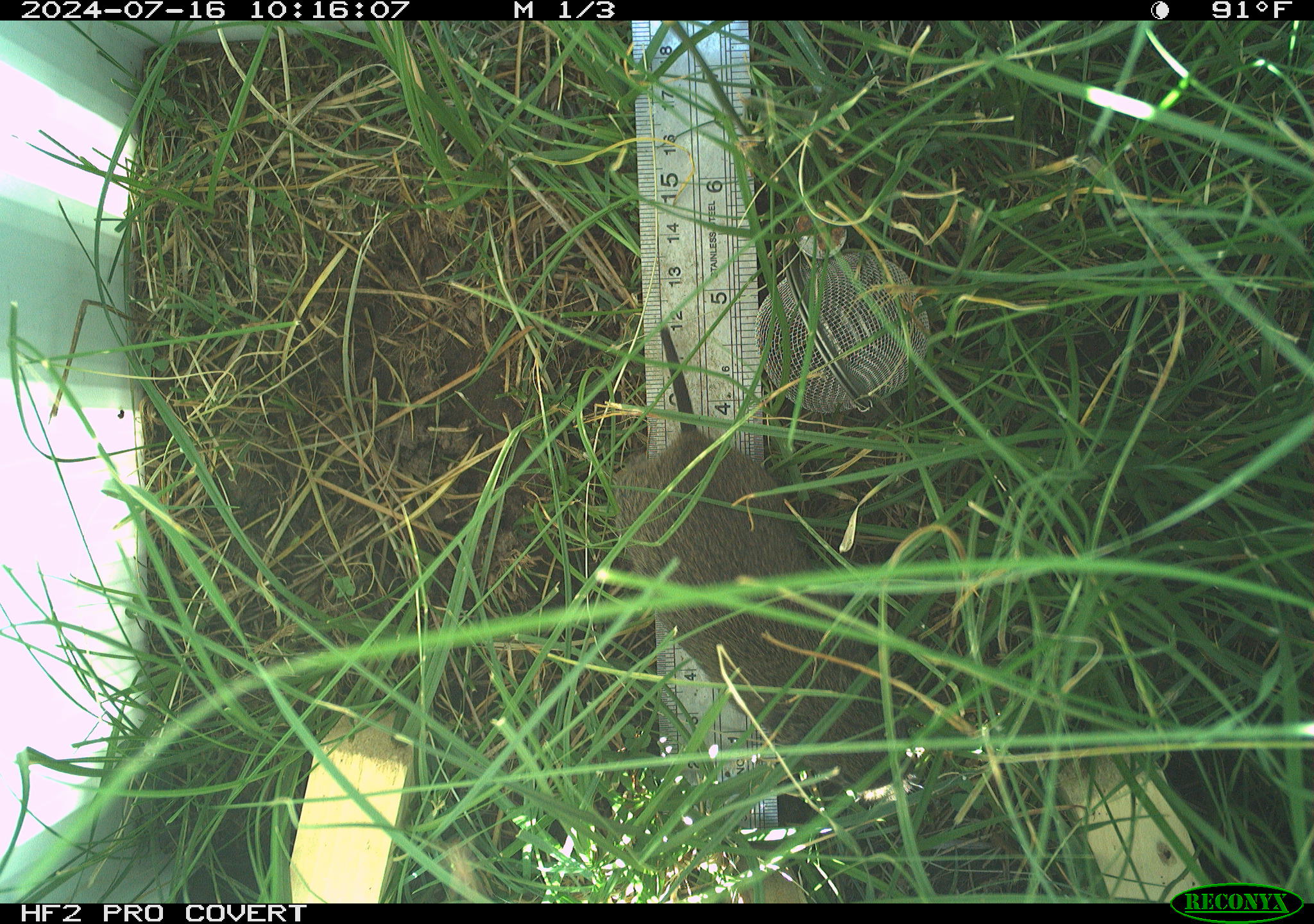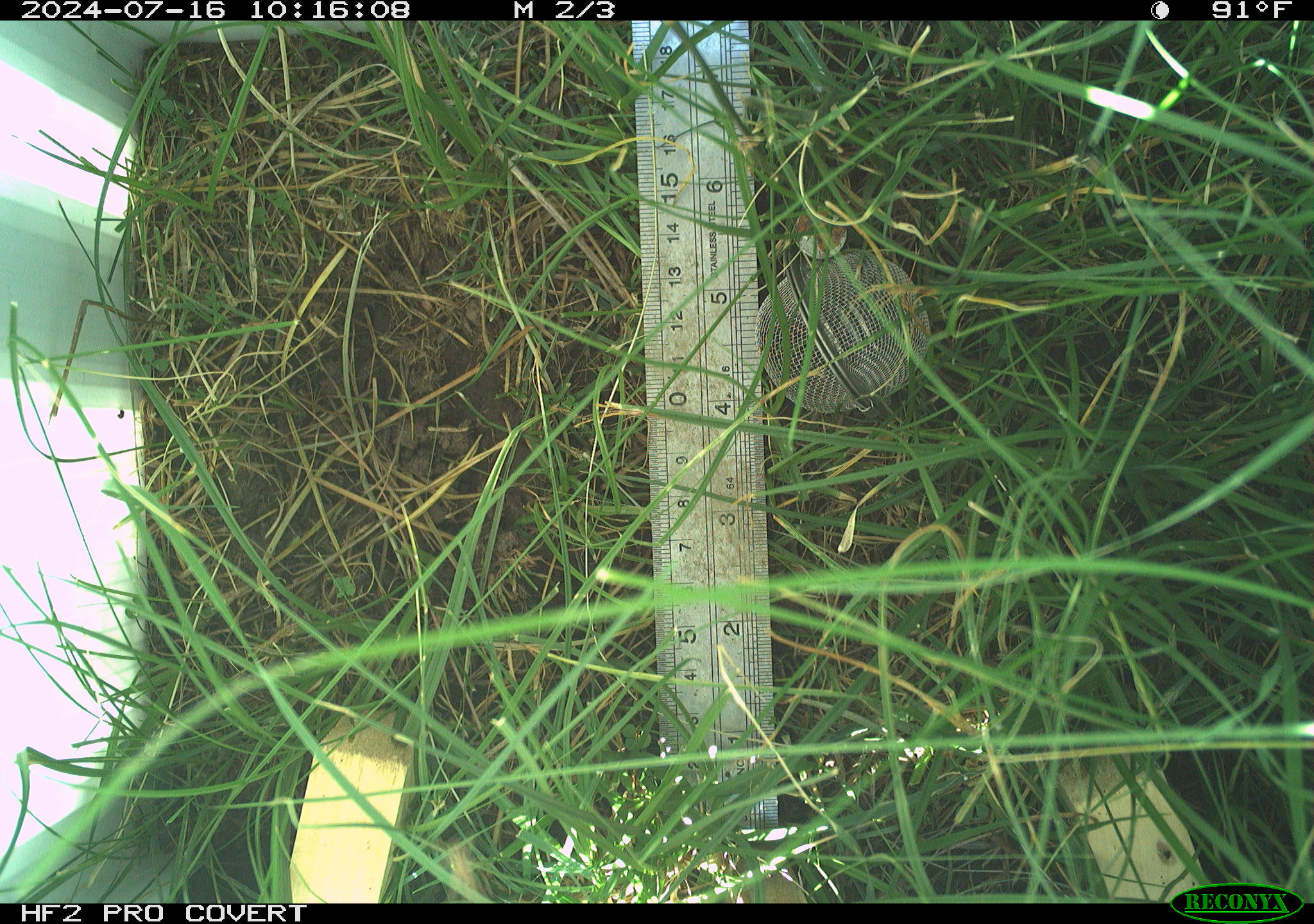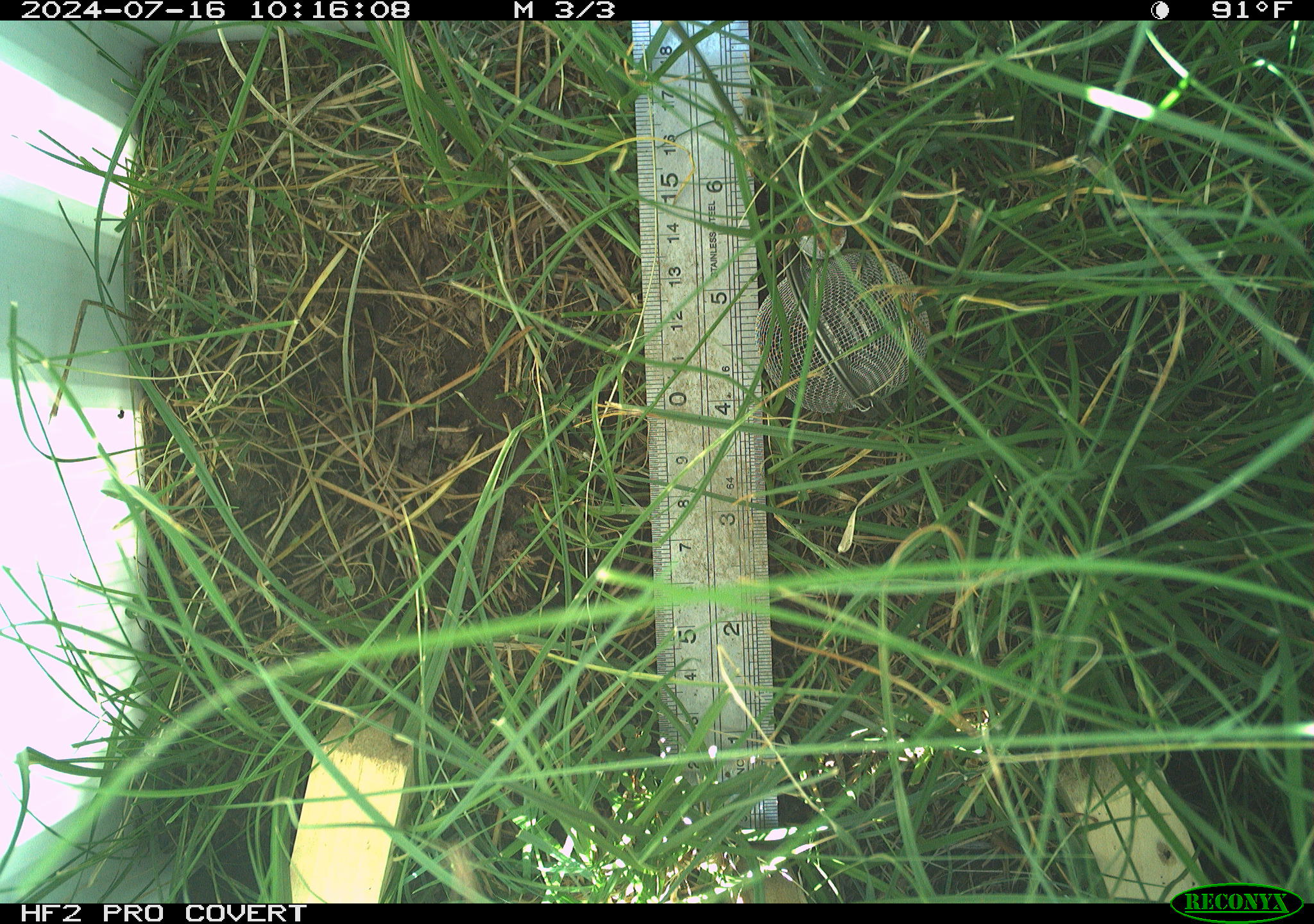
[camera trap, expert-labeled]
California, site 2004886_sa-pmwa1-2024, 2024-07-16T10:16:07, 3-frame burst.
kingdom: Animalia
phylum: Chordata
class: Mammalia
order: Rodentia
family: Cricetidae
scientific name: Arvicolinae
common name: voles, lemmings, and muskrats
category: arvicolinae subfamily